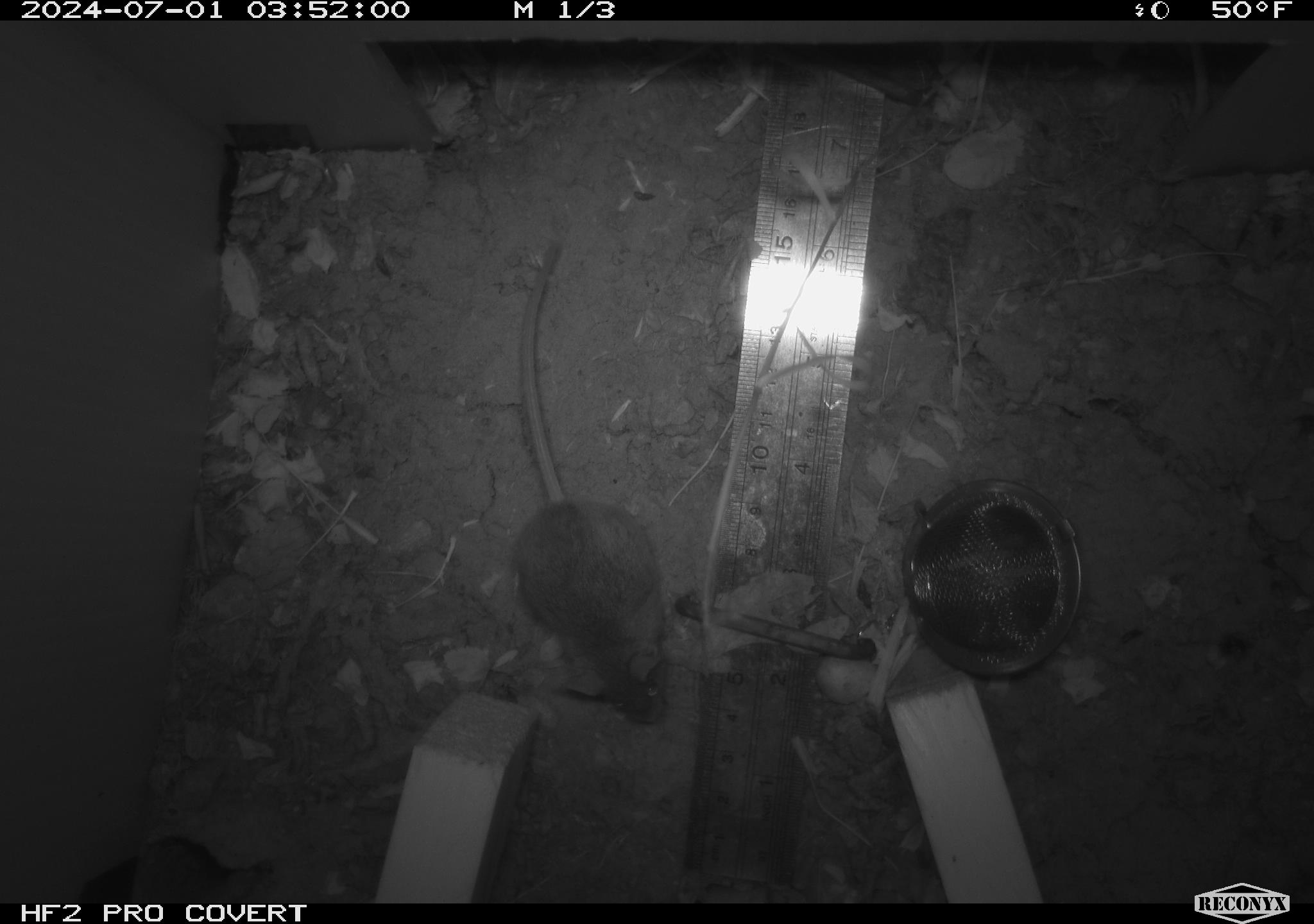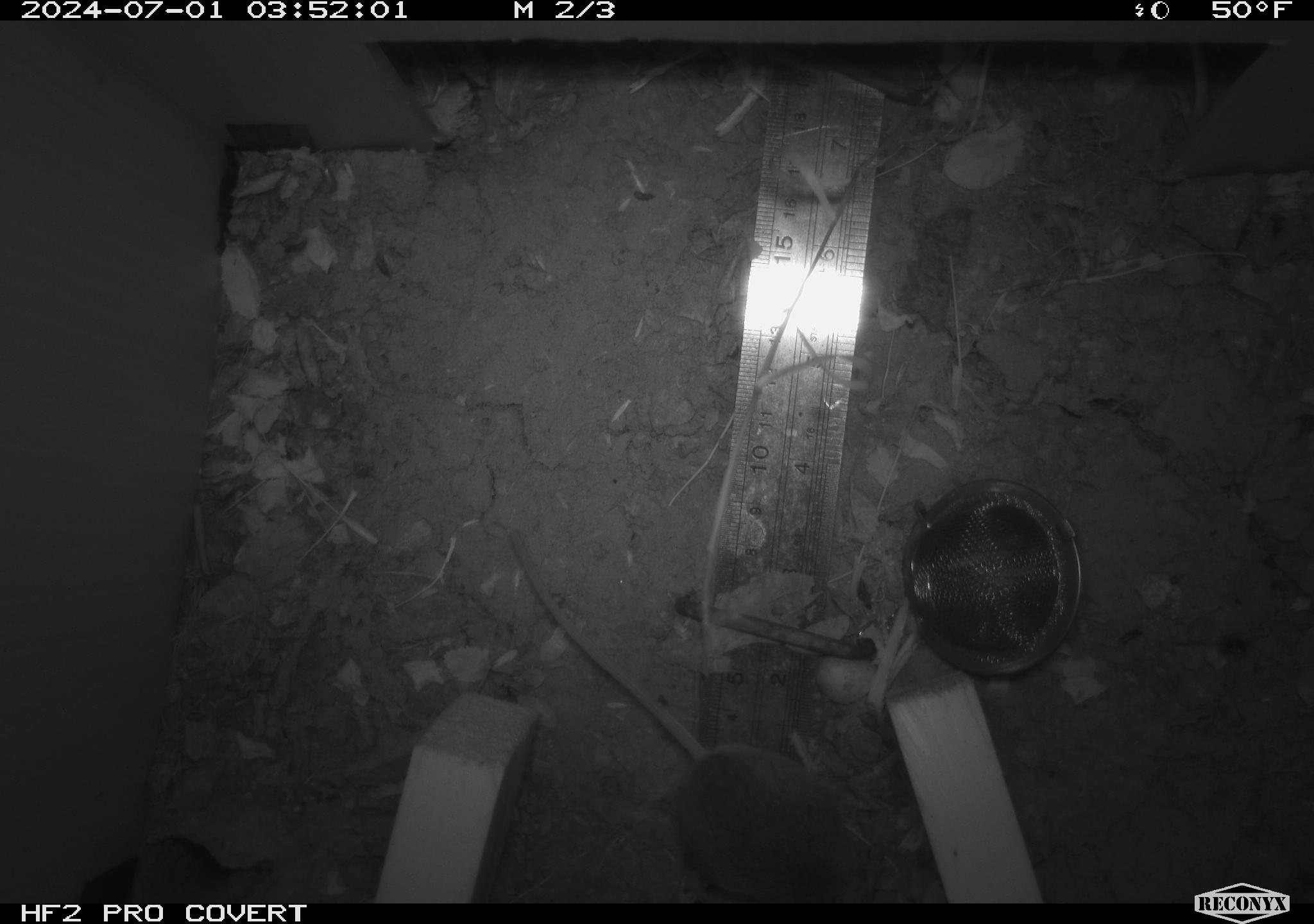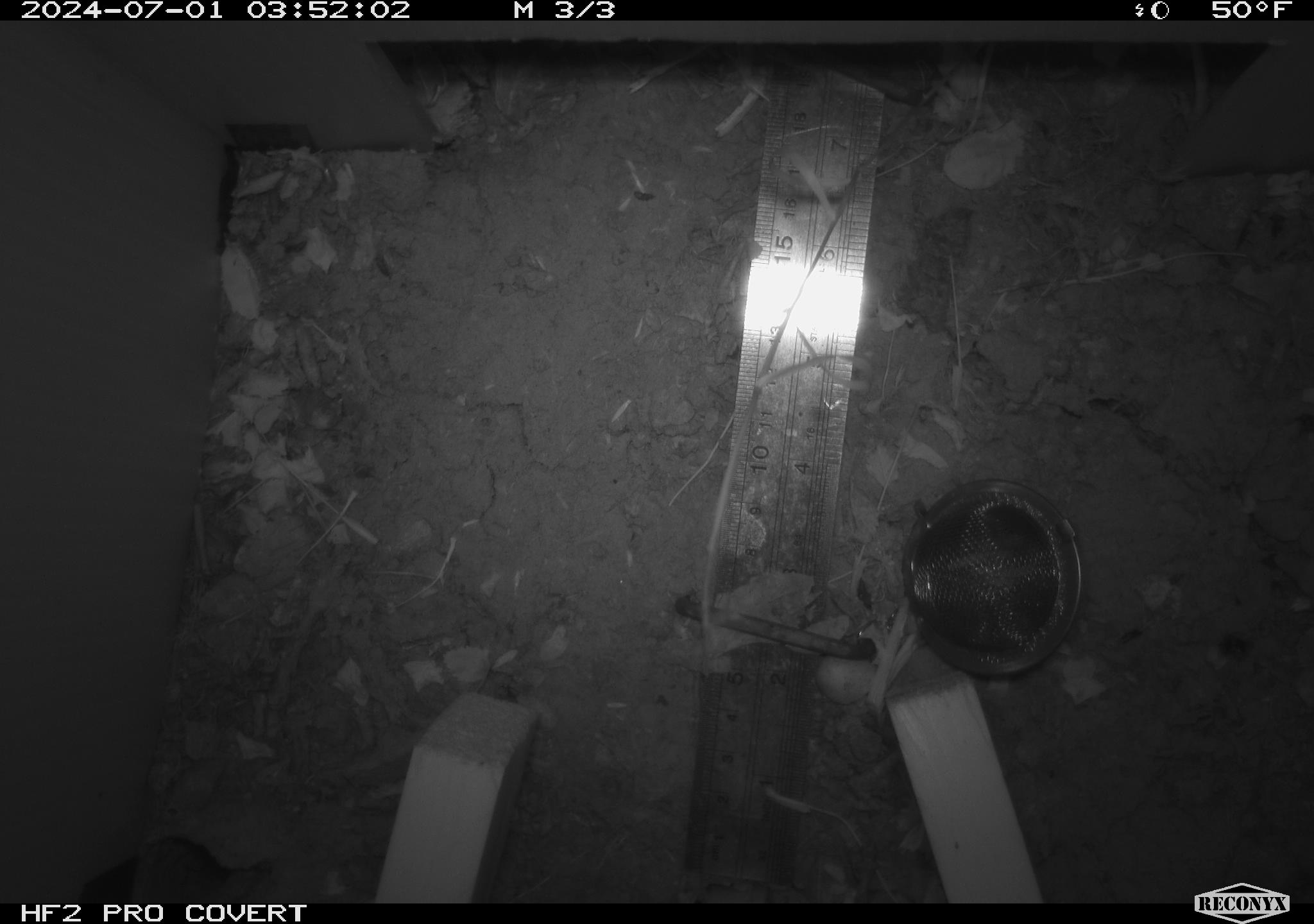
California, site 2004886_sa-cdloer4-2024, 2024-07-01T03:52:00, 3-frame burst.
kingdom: Animalia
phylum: Chordata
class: Mammalia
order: Rodentia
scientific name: Rodentia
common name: rodent